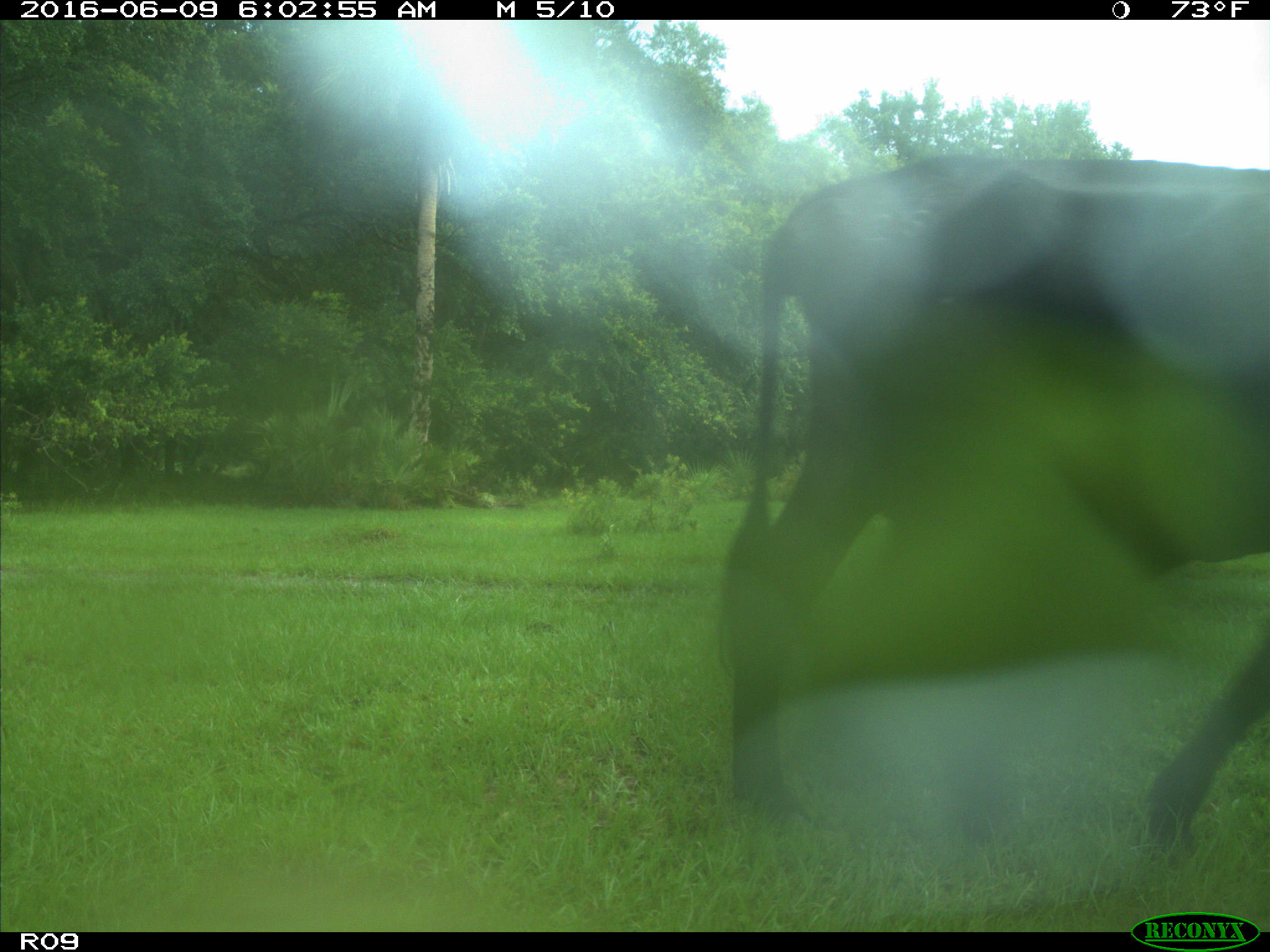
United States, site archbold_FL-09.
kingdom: Animalia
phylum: Chordata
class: Mammalia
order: Artiodactyla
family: Bovidae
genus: Bos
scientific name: Bos taurus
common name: domestic cow